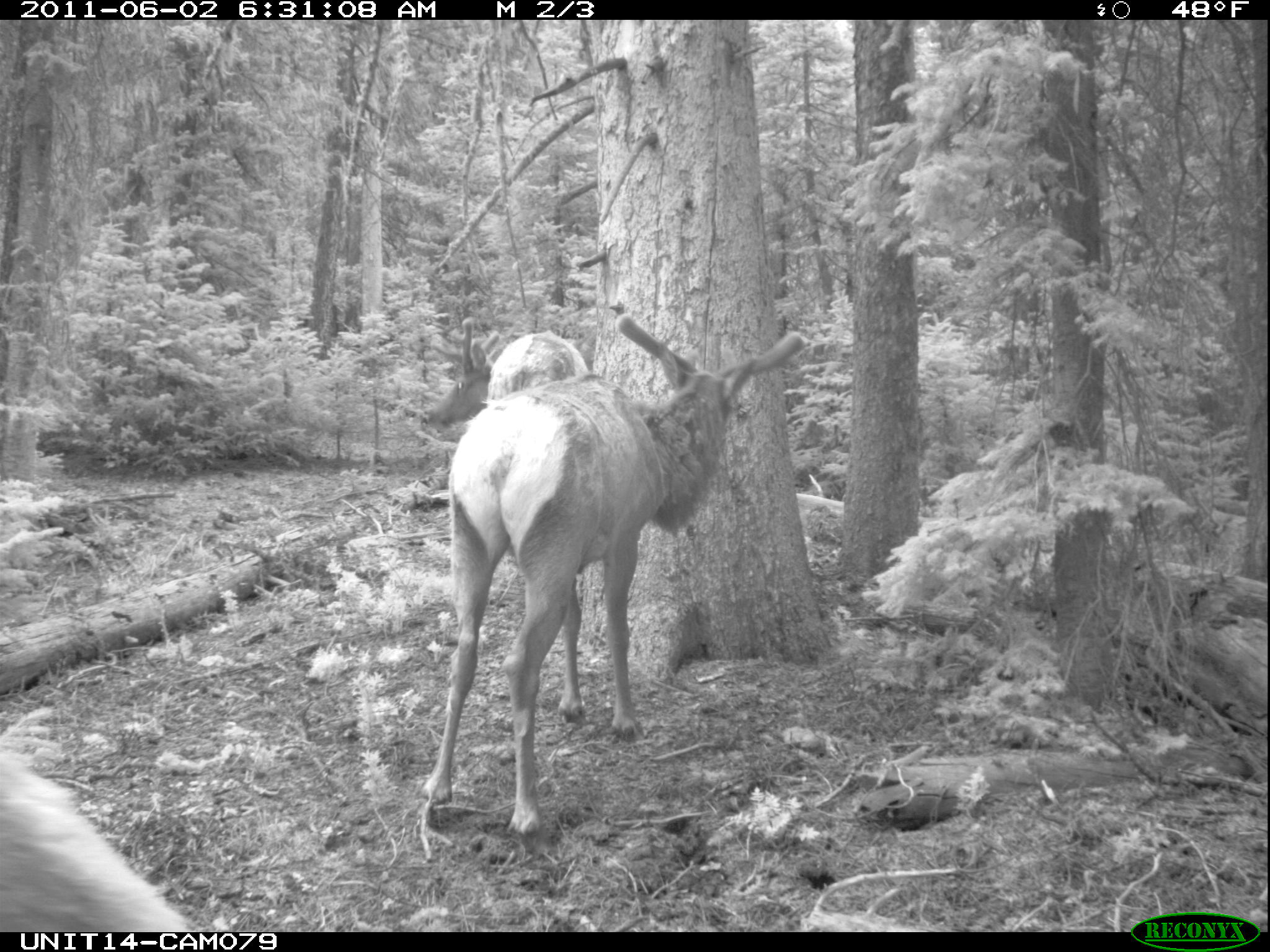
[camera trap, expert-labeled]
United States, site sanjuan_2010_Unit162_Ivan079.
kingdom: Animalia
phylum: Chordata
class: Mammalia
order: Artiodactyla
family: Cervidae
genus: Cervus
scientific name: Cervus elaphus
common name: red deer